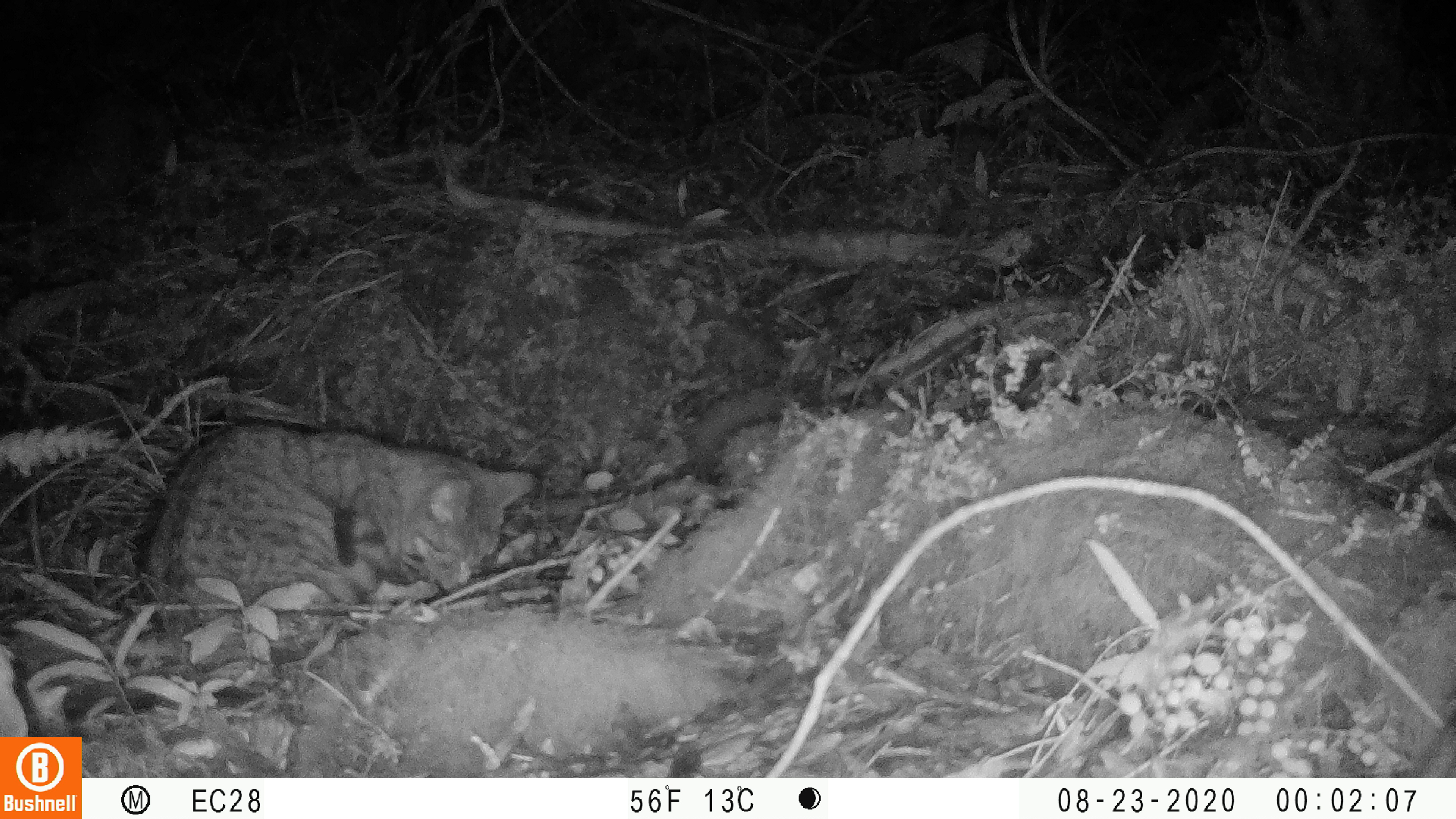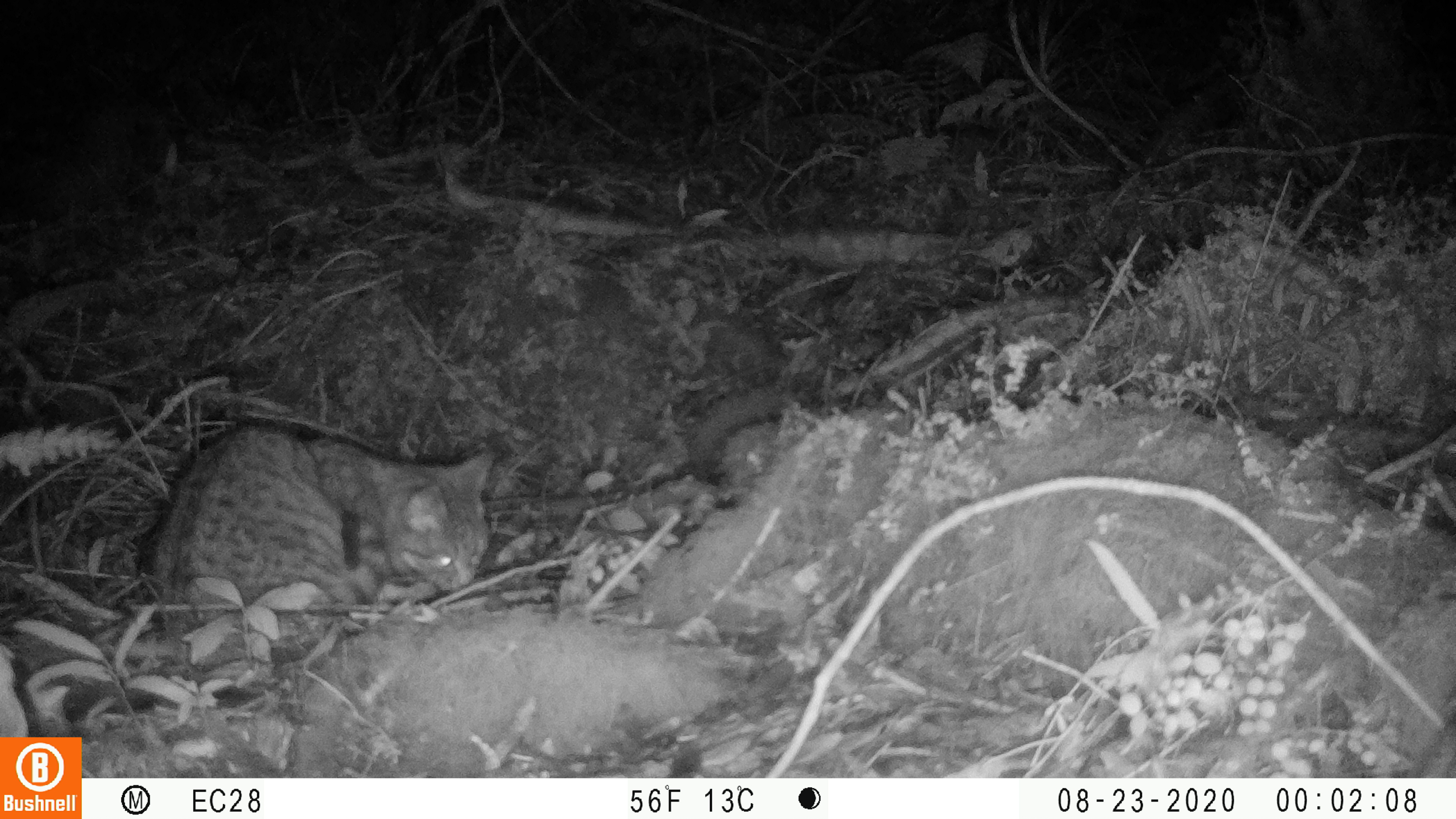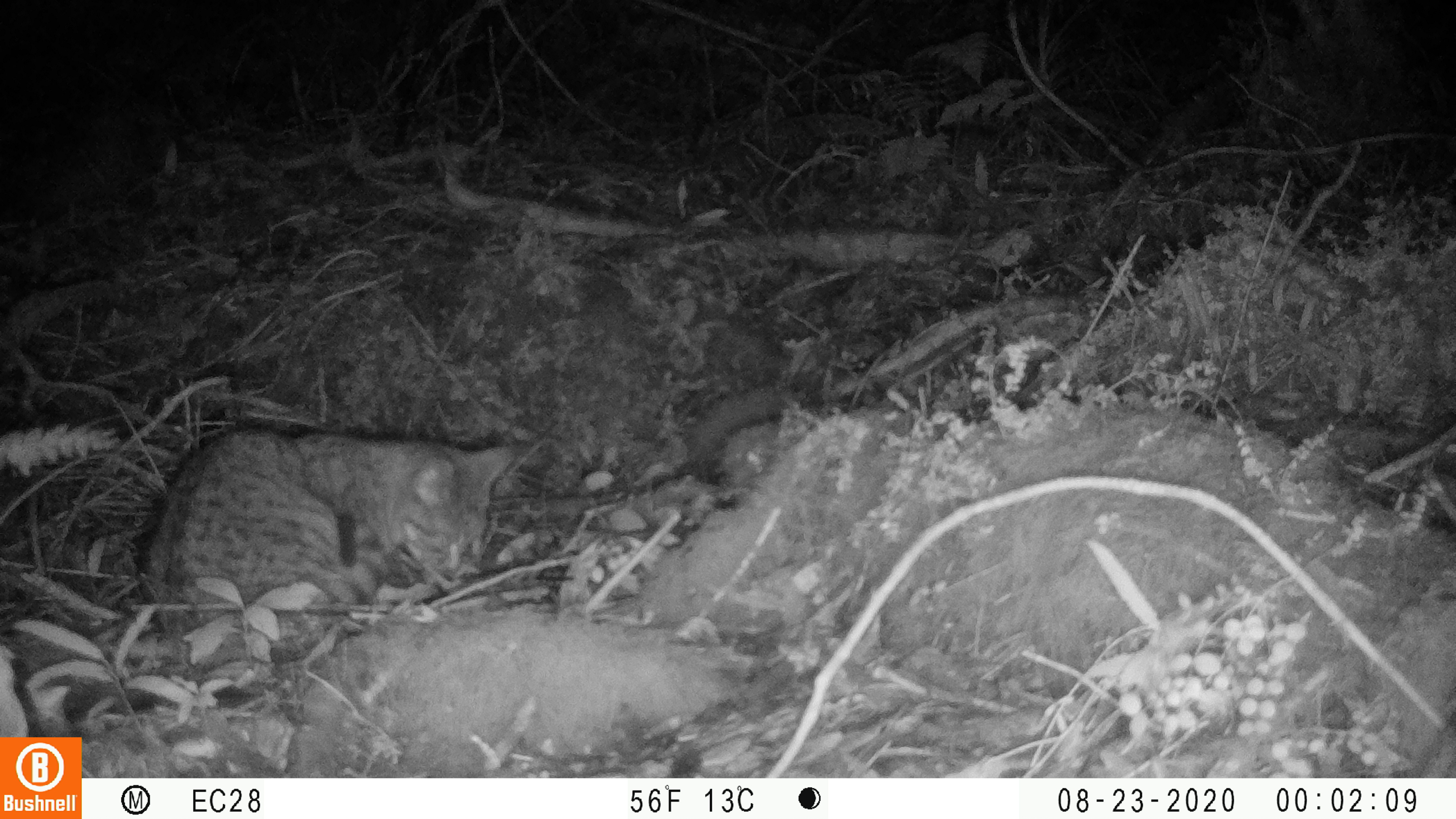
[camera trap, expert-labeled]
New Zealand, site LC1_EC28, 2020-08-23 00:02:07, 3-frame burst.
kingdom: Animalia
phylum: Chordata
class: Mammalia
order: Carnivora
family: Felidae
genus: Felis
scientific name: Felis catus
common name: domestic cat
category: cat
Cat (domestic cat) (Felis catus).